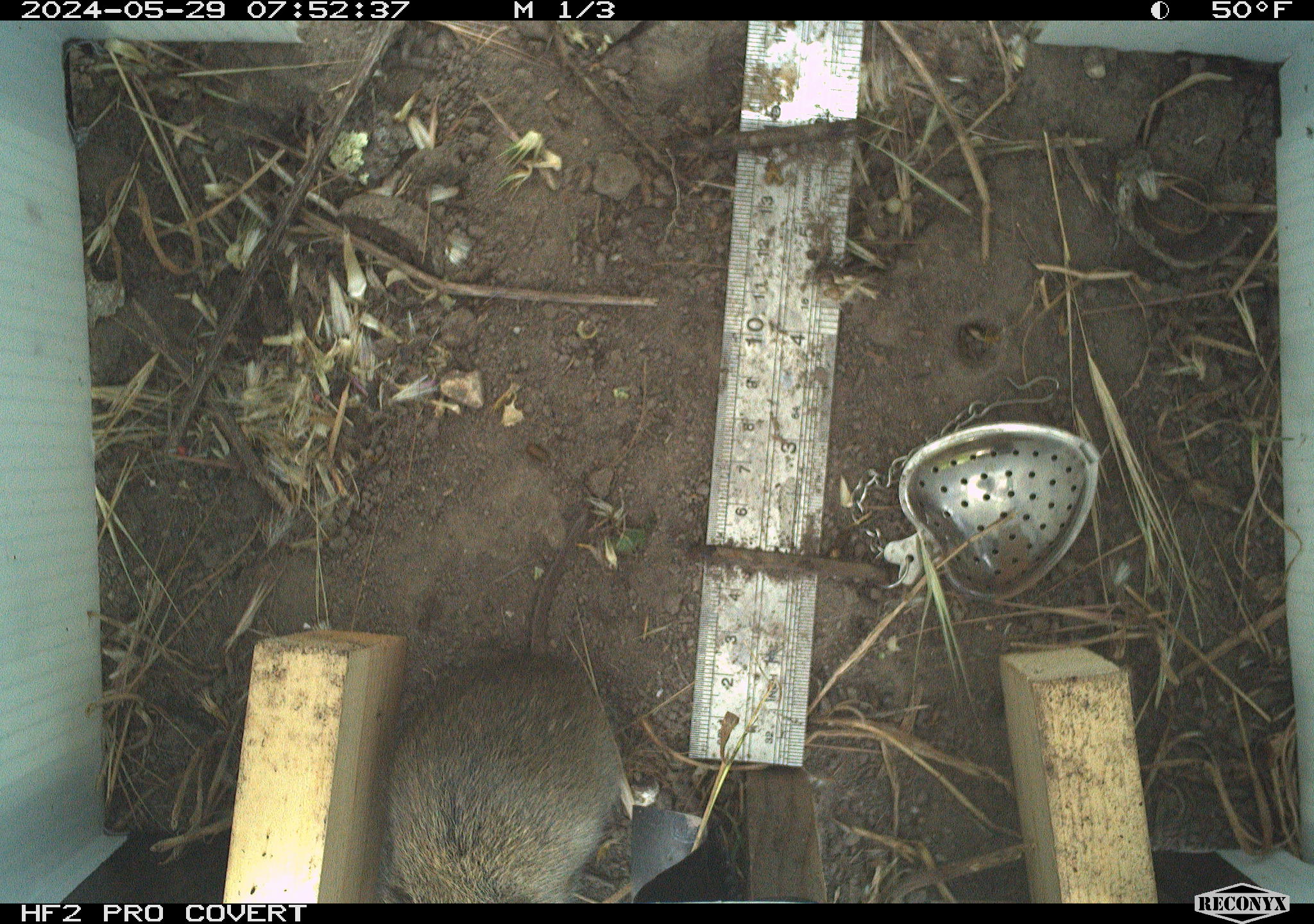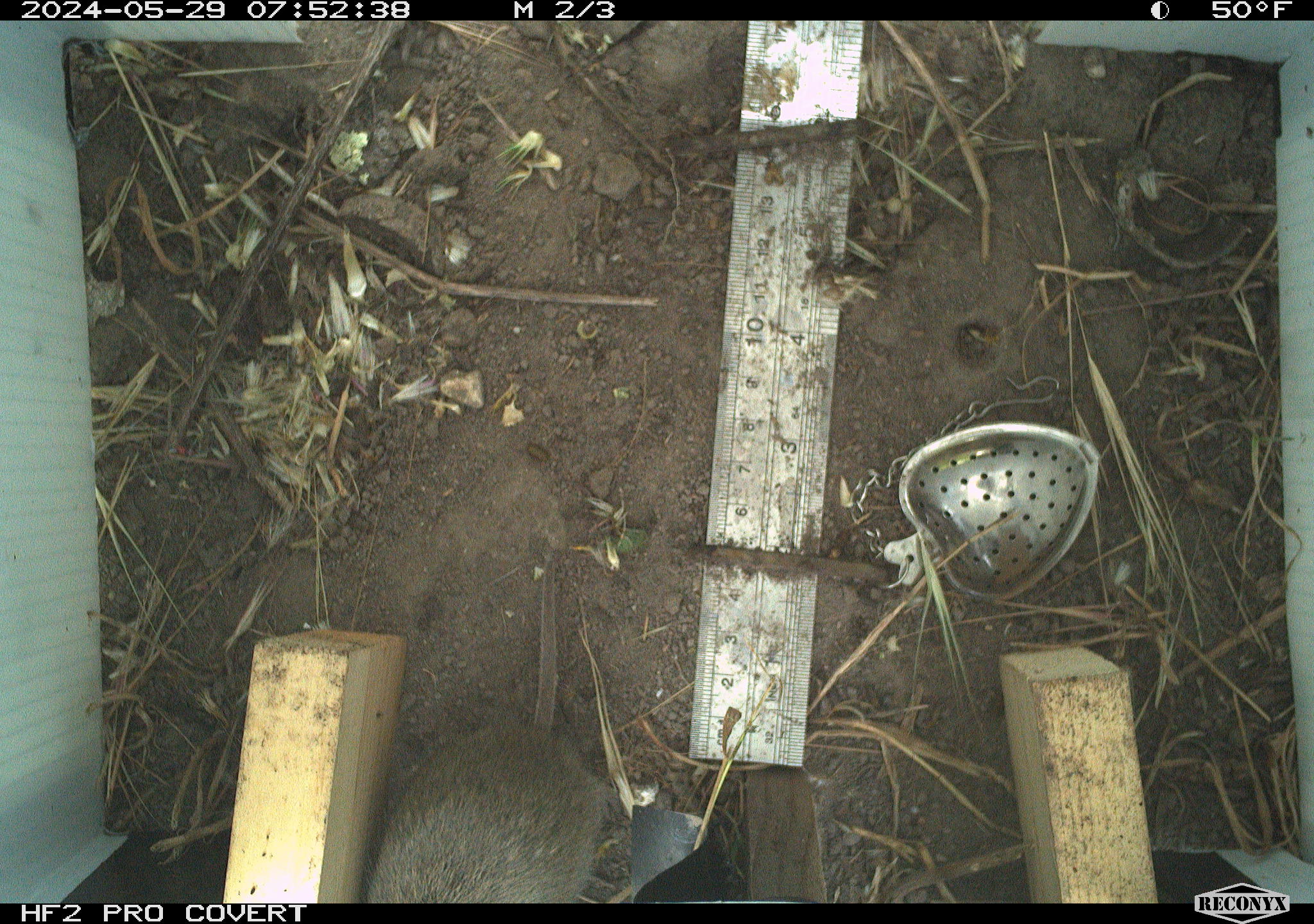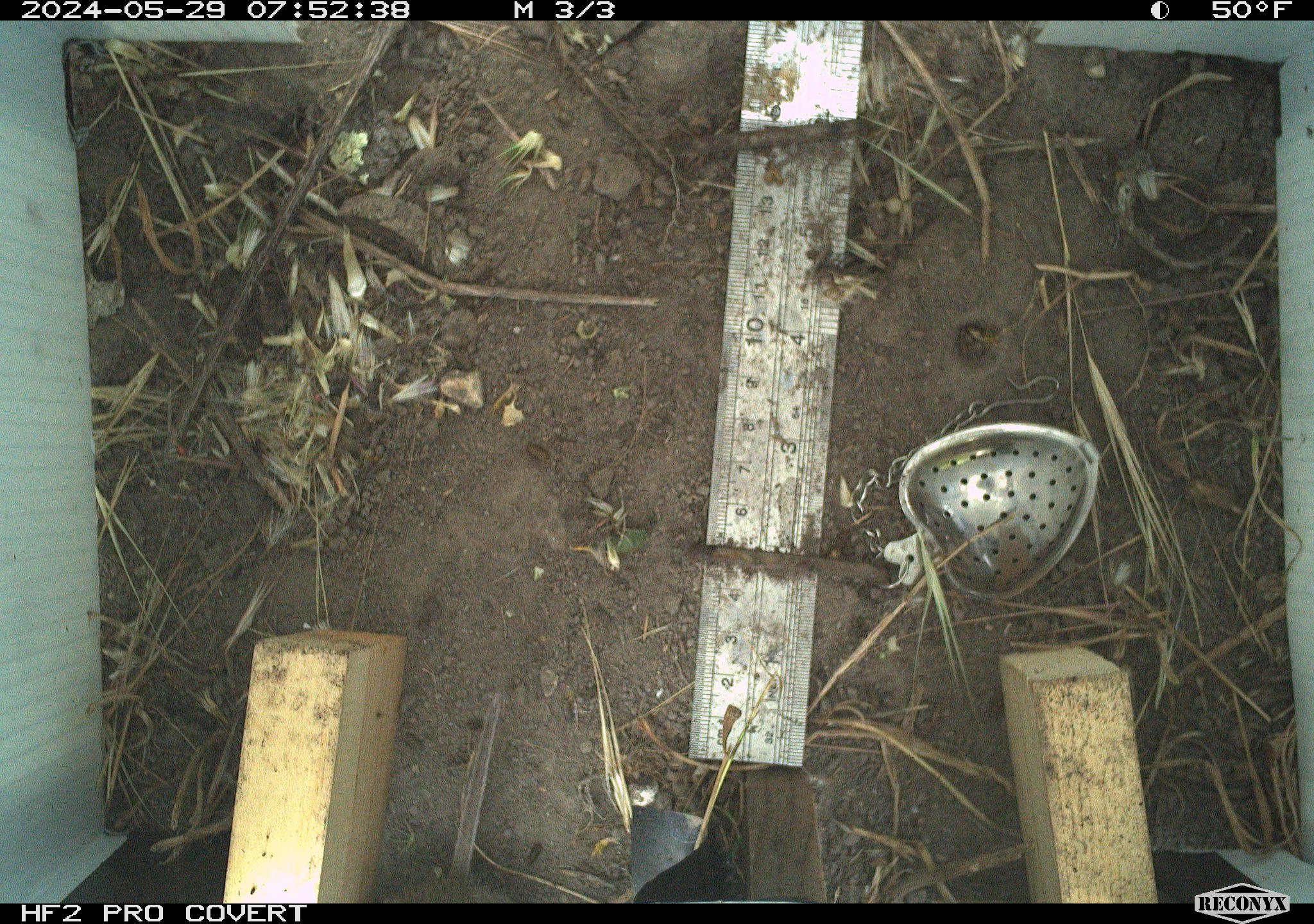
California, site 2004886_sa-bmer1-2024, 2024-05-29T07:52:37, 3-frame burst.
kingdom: Animalia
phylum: Chordata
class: Mammalia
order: Rodentia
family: Cricetidae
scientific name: Arvicolinae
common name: voles, lemmings, and muskrats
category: arvicolinae subfamily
Arvicolinae subfamily (voles, lemmings, and muskrats) (Arvicolinae).